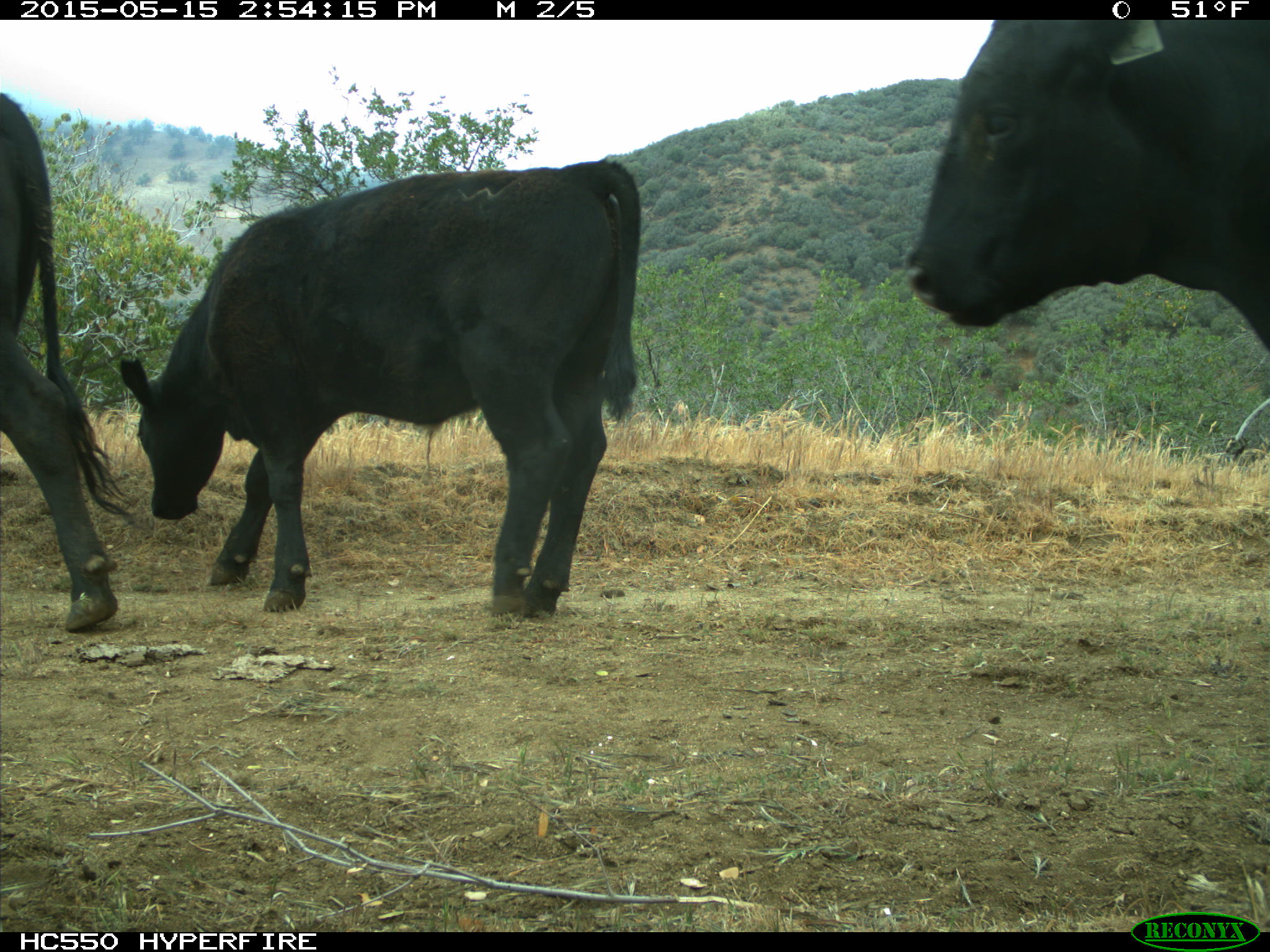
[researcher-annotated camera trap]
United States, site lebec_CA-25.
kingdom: Animalia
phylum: Chordata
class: Mammalia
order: Artiodactyla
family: Bovidae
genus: Bos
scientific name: Bos taurus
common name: domestic cow